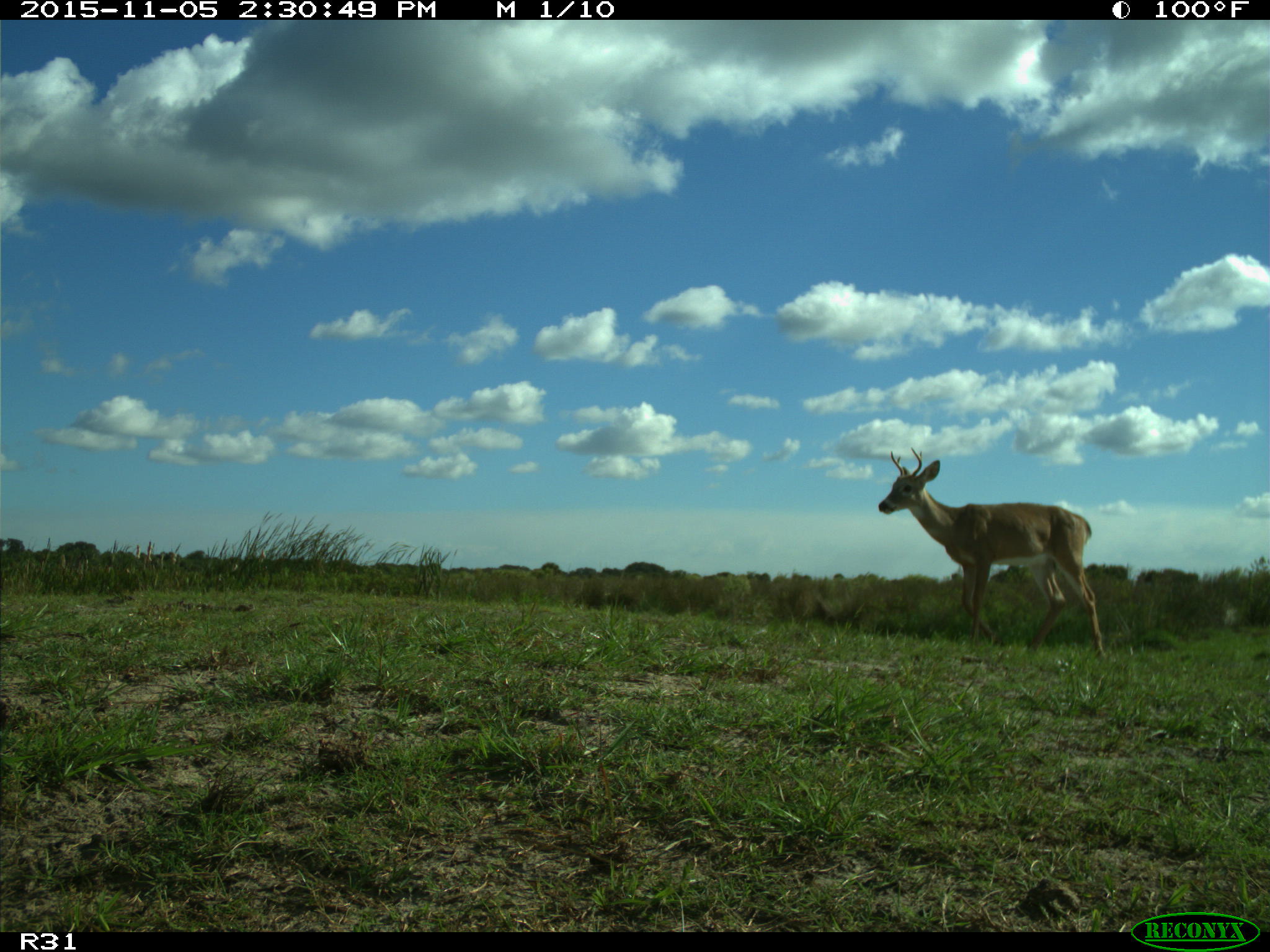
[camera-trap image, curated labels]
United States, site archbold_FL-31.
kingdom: Animalia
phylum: Chordata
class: Mammalia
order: Artiodactyla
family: Cervidae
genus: Odocoileus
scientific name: Odocoileus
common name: deer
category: unidentified deer